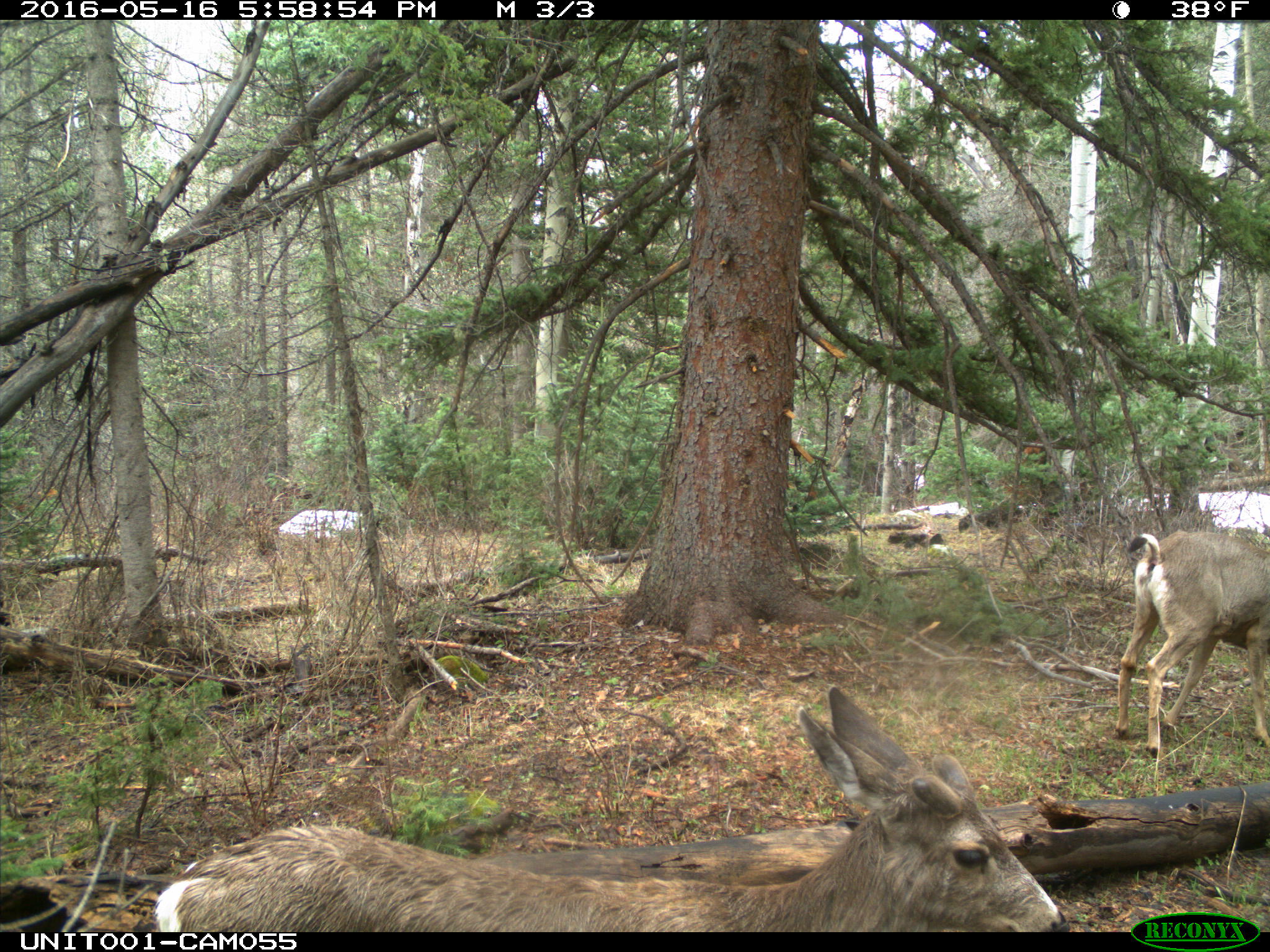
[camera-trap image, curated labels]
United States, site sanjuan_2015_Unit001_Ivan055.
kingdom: Animalia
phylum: Chordata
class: Mammalia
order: Artiodactyla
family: Cervidae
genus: Odocoileus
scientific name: Odocoileus hemionus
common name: mule deer